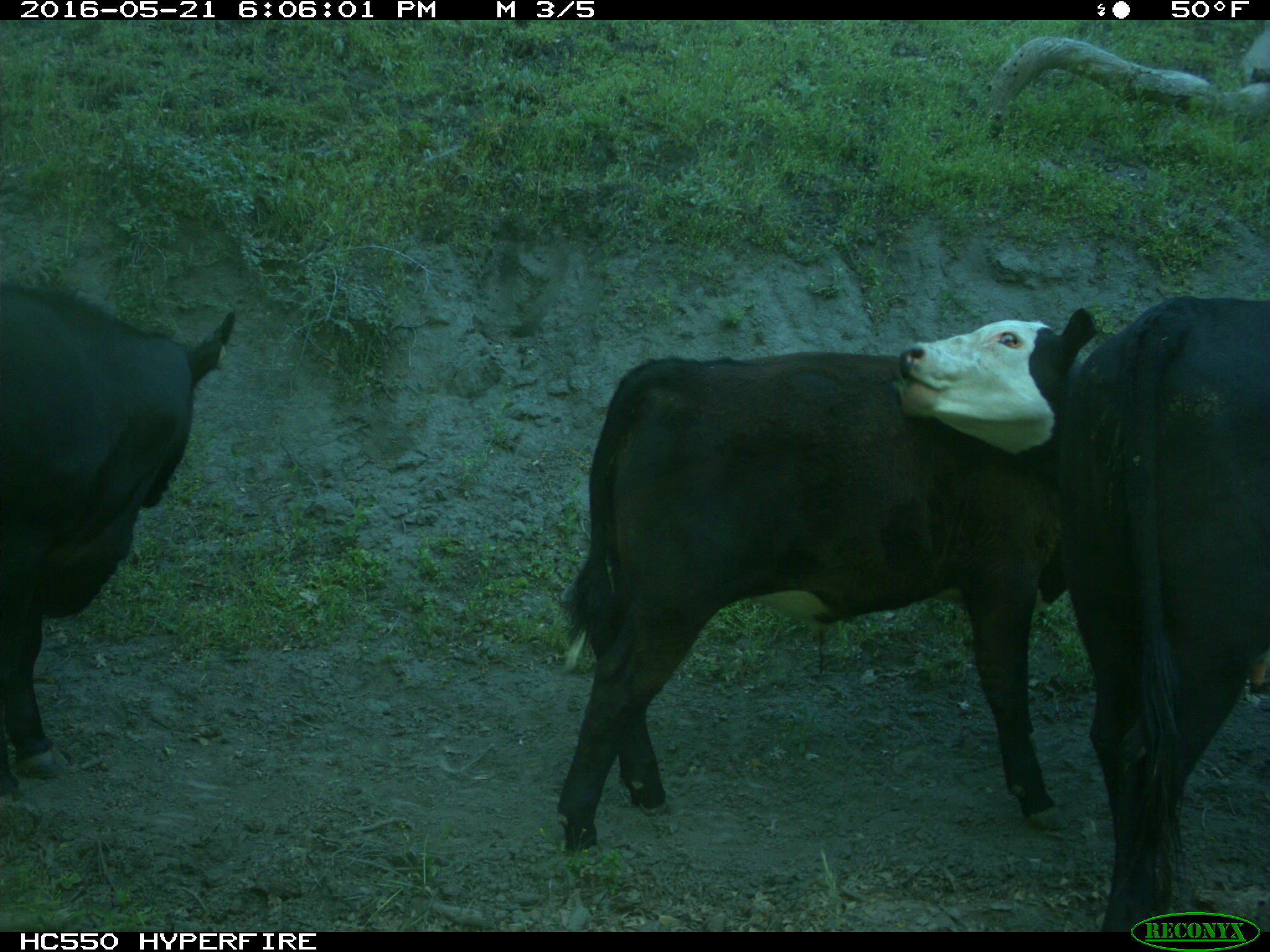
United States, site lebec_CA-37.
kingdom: Animalia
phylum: Chordata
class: Mammalia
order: Artiodactyla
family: Bovidae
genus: Bos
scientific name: Bos taurus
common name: domestic cow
Bos taurus (domestic cow).